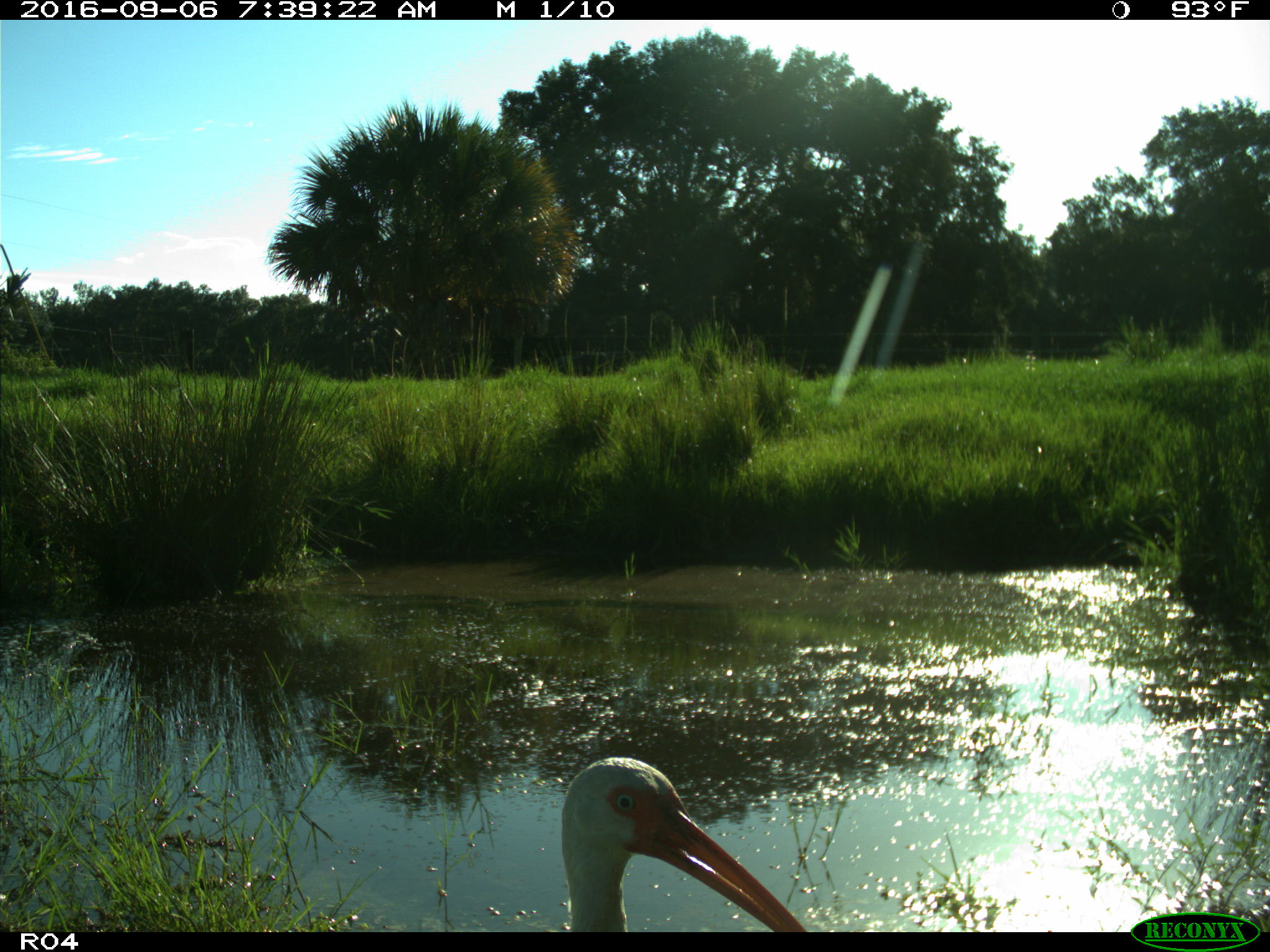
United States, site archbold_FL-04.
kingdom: Animalia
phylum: Chordata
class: Aves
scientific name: Aves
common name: birds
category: unidentified bird